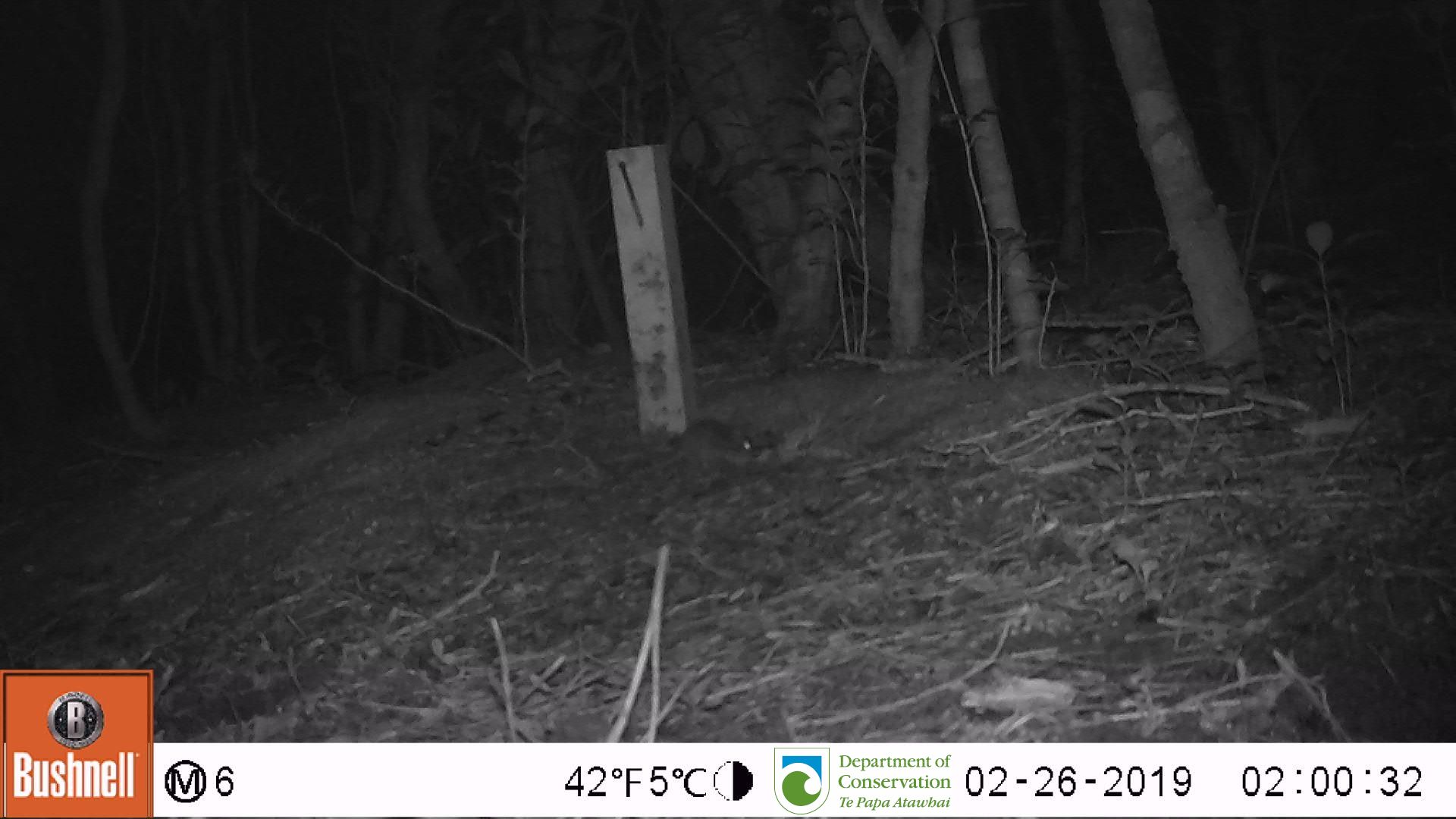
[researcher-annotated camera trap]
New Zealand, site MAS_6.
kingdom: Animalia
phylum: Chordata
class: Mammalia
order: Rodentia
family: Muridae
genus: Mus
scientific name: Mus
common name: mouse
Mouse (Mus).